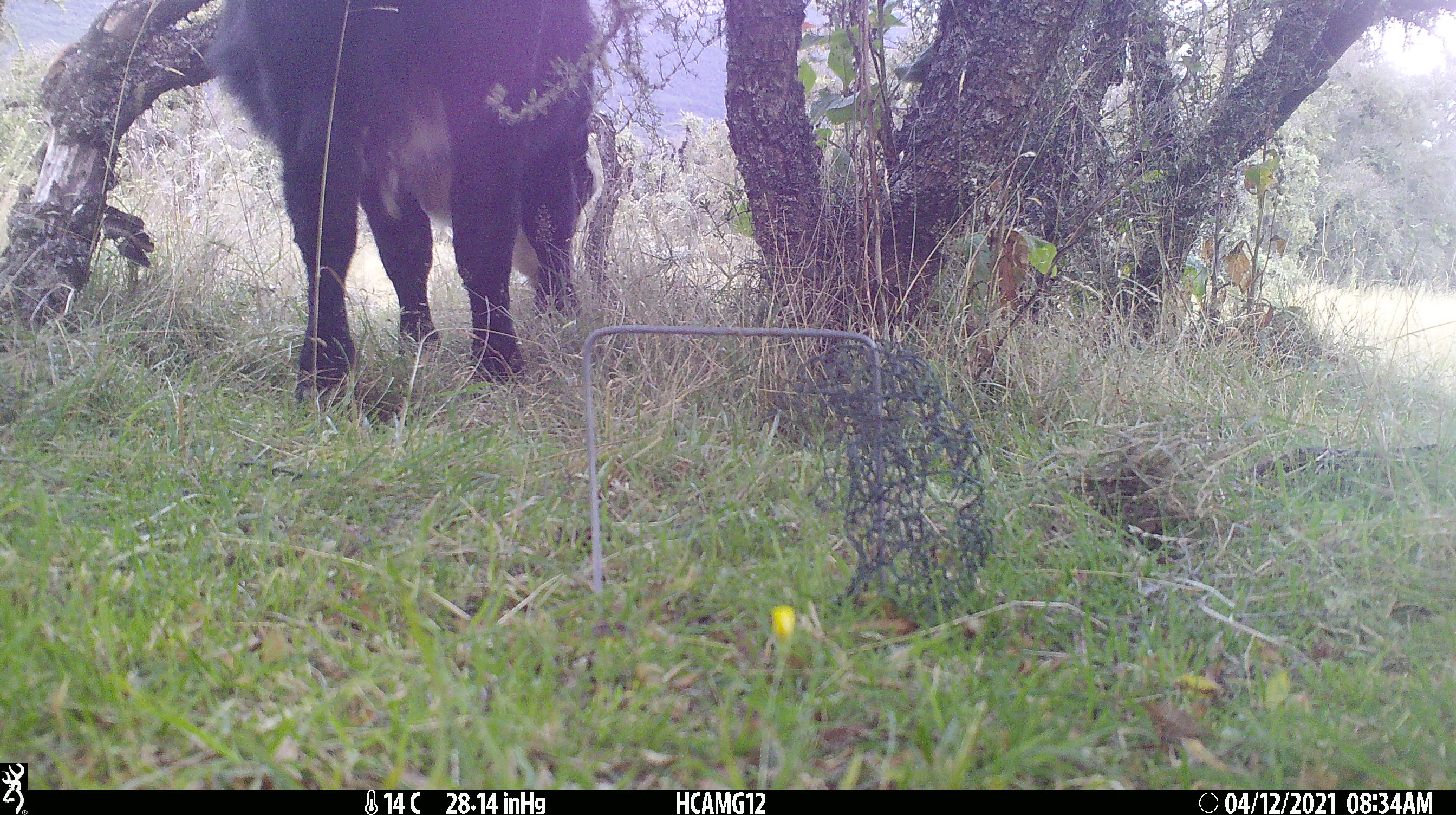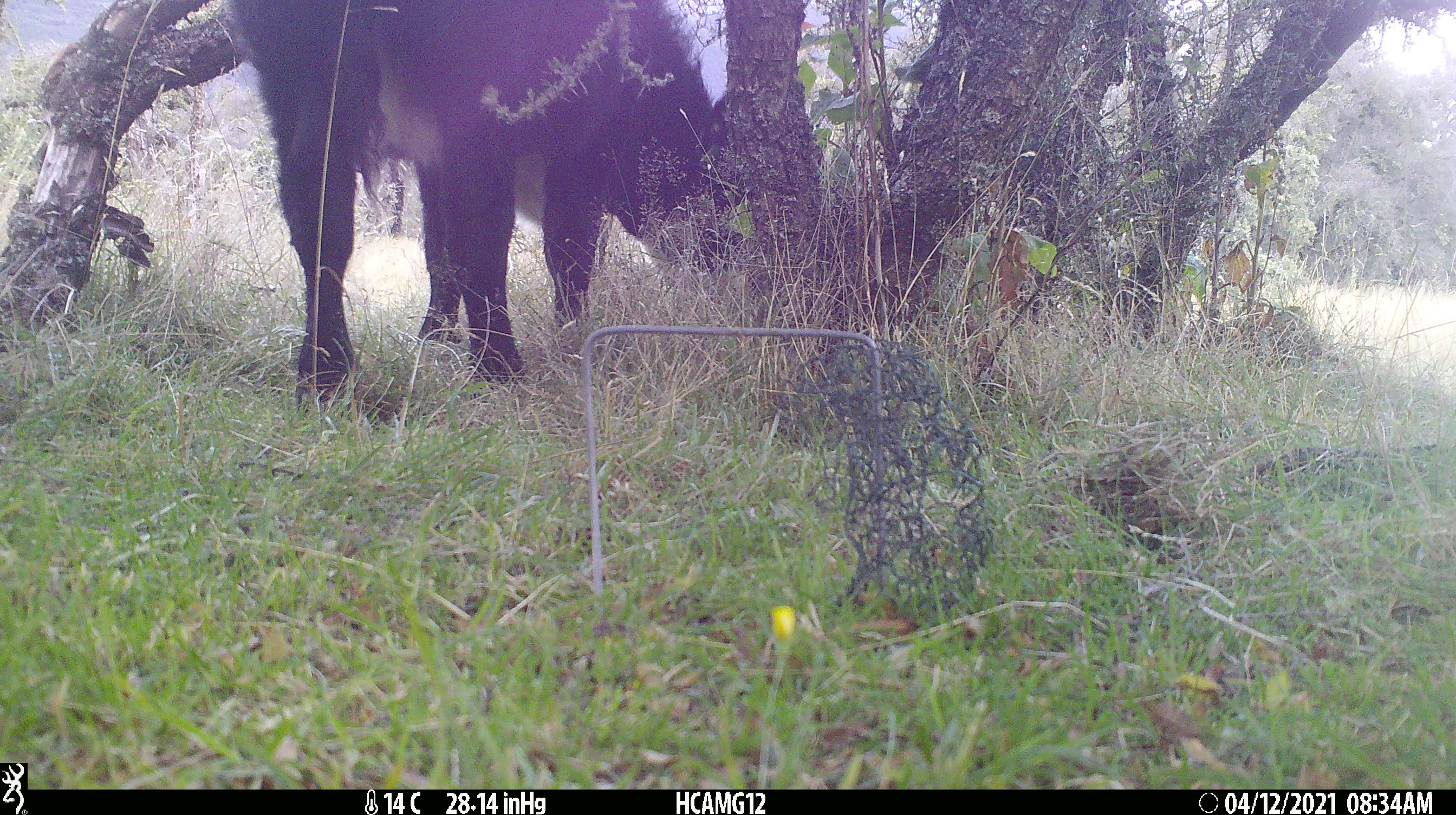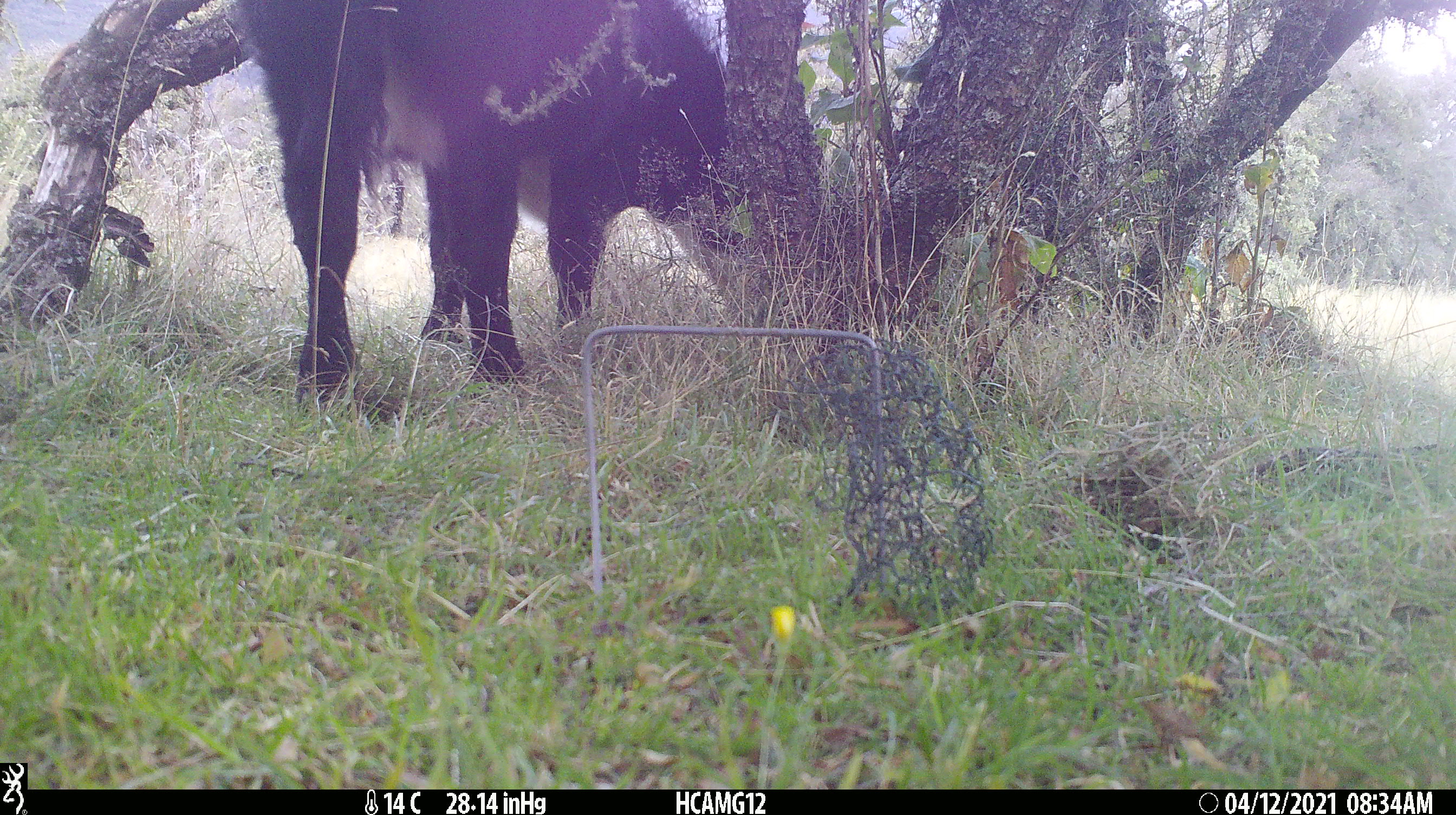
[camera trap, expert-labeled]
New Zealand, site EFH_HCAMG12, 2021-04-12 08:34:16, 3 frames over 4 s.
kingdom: Animalia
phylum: Chordata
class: Mammalia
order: Artiodactyla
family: Bovidae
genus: Bos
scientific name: Bos taurus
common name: domestic cow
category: cow